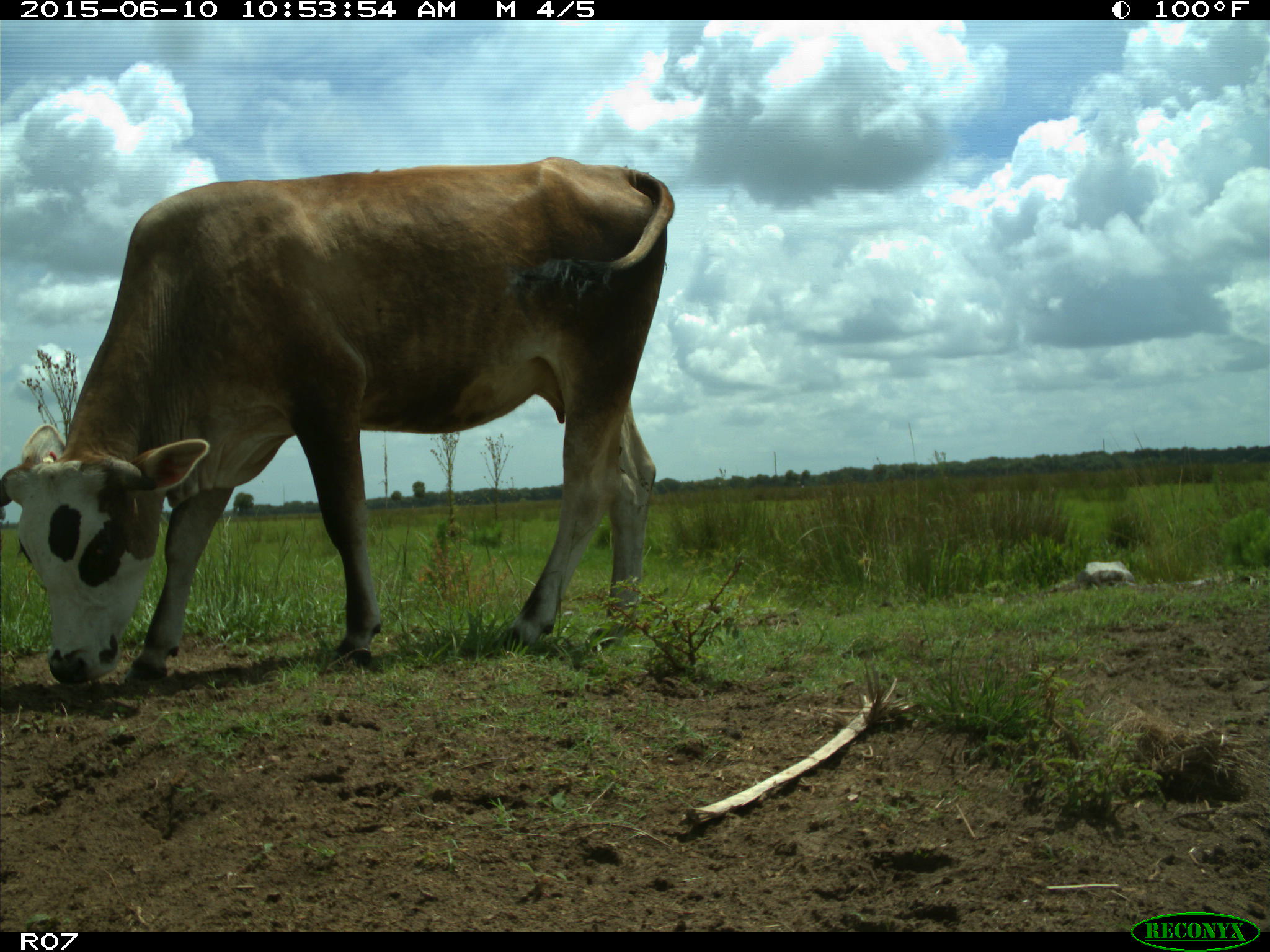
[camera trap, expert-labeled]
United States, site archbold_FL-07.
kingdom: Animalia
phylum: Chordata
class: Mammalia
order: Artiodactyla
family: Bovidae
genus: Bos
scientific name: Bos taurus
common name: domestic cow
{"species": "Bos taurus (domestic cow)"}